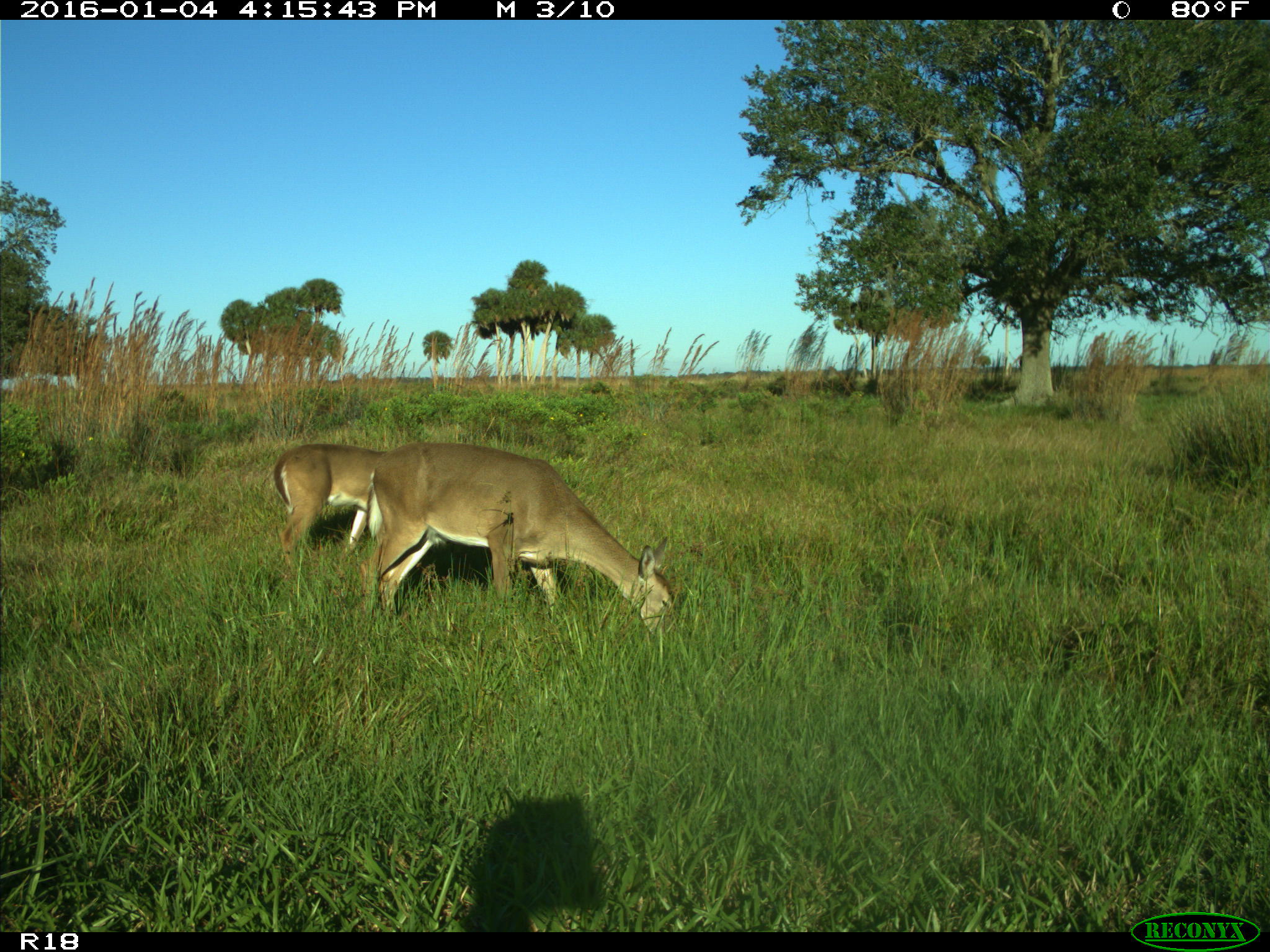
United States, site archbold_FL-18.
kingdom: Animalia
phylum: Chordata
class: Mammalia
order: Artiodactyla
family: Cervidae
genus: Odocoileus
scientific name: Odocoileus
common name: deer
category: unidentified deer